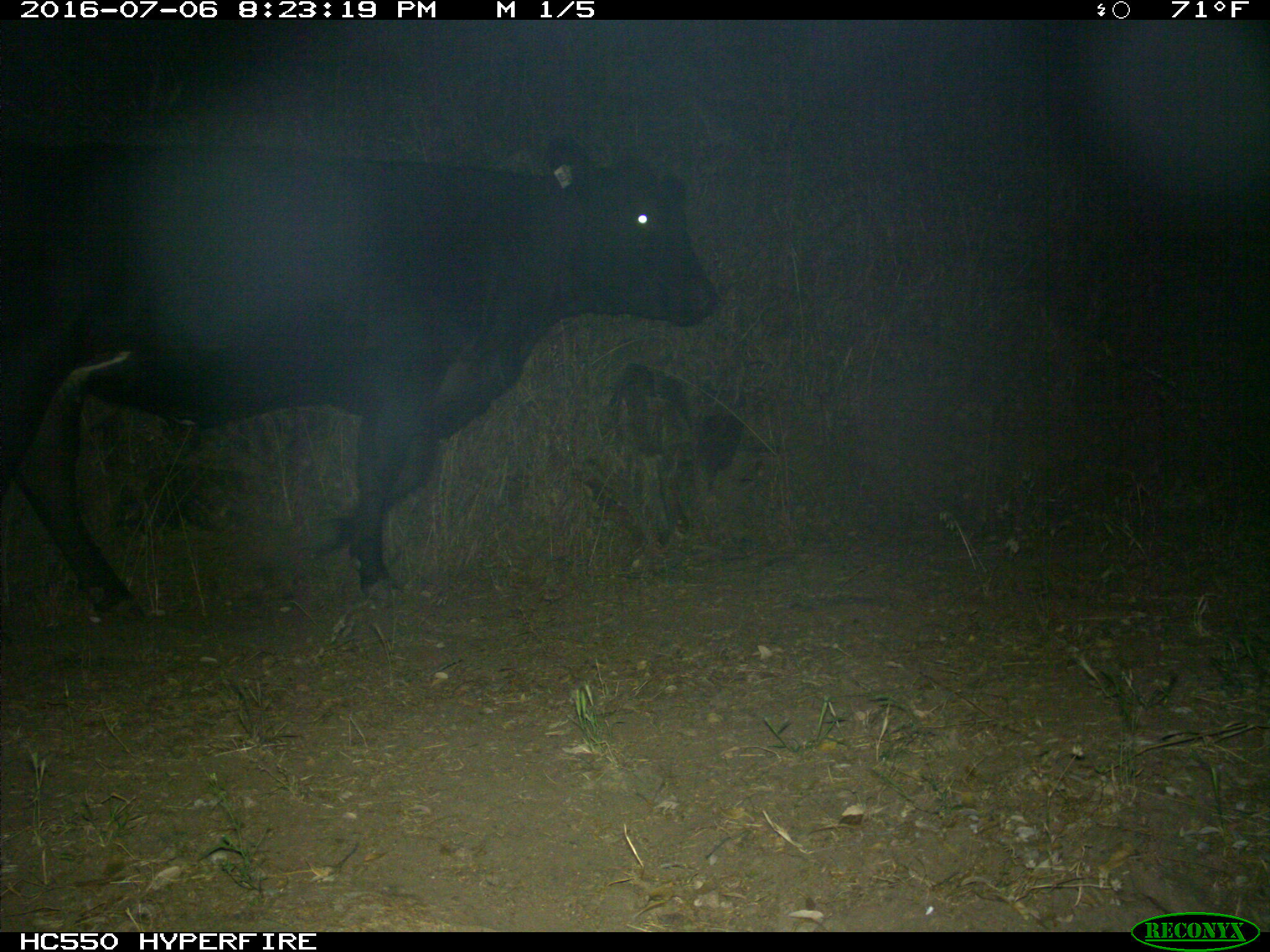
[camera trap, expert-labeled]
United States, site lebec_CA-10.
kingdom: Animalia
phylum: Chordata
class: Mammalia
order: Artiodactyla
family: Bovidae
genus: Bos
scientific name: Bos taurus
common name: domestic cow